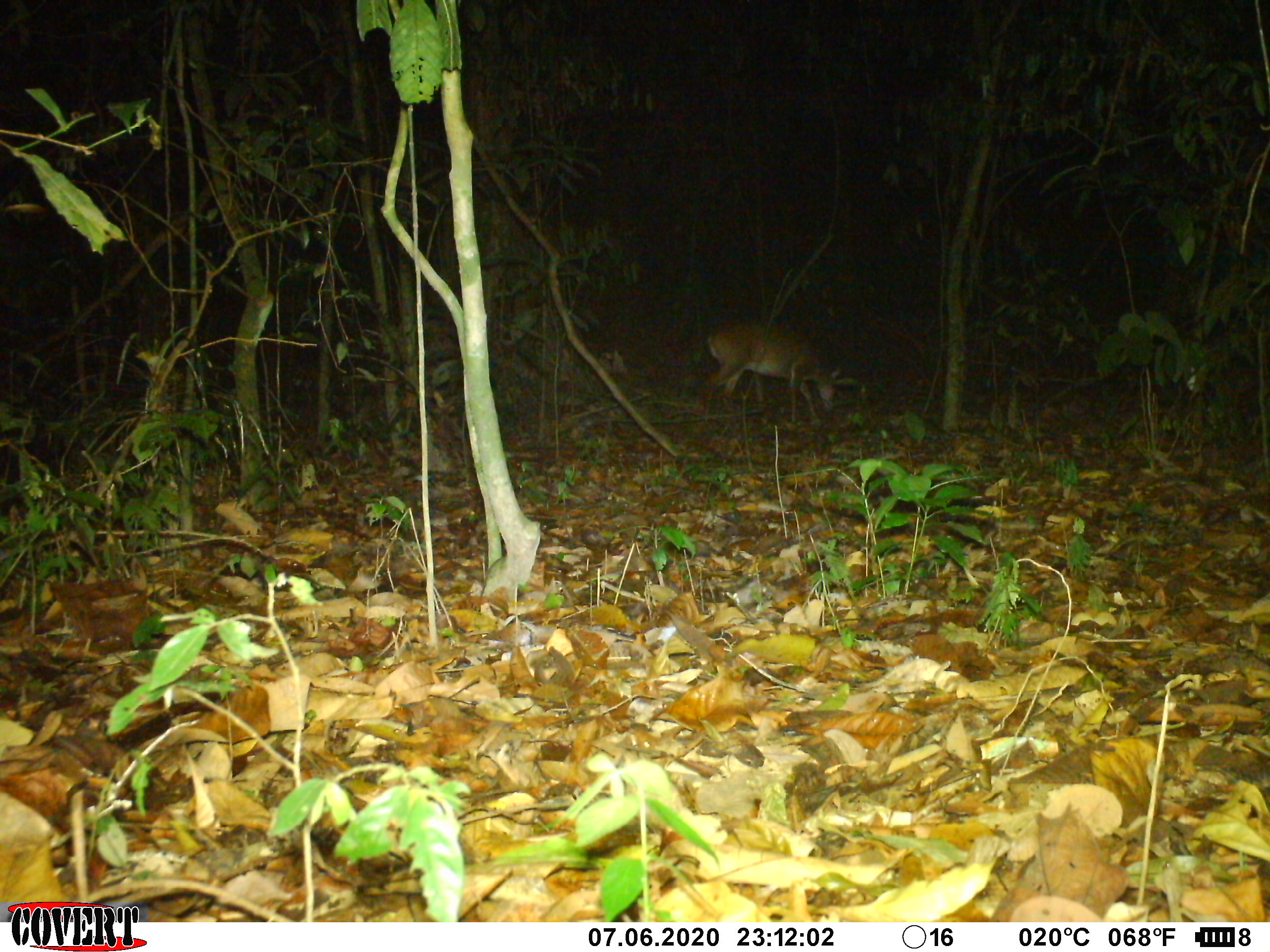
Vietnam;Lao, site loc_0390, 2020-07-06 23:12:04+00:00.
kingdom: Animalia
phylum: Chordata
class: Mammalia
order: Artiodactyla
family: Cervidae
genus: Muntiacus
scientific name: Muntiacus vuquangensis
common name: large-antlered muntjac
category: large antlered muntjac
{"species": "large antlered muntjac (large-antlered muntjac) (Muntiacus vuquangensis)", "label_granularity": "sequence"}